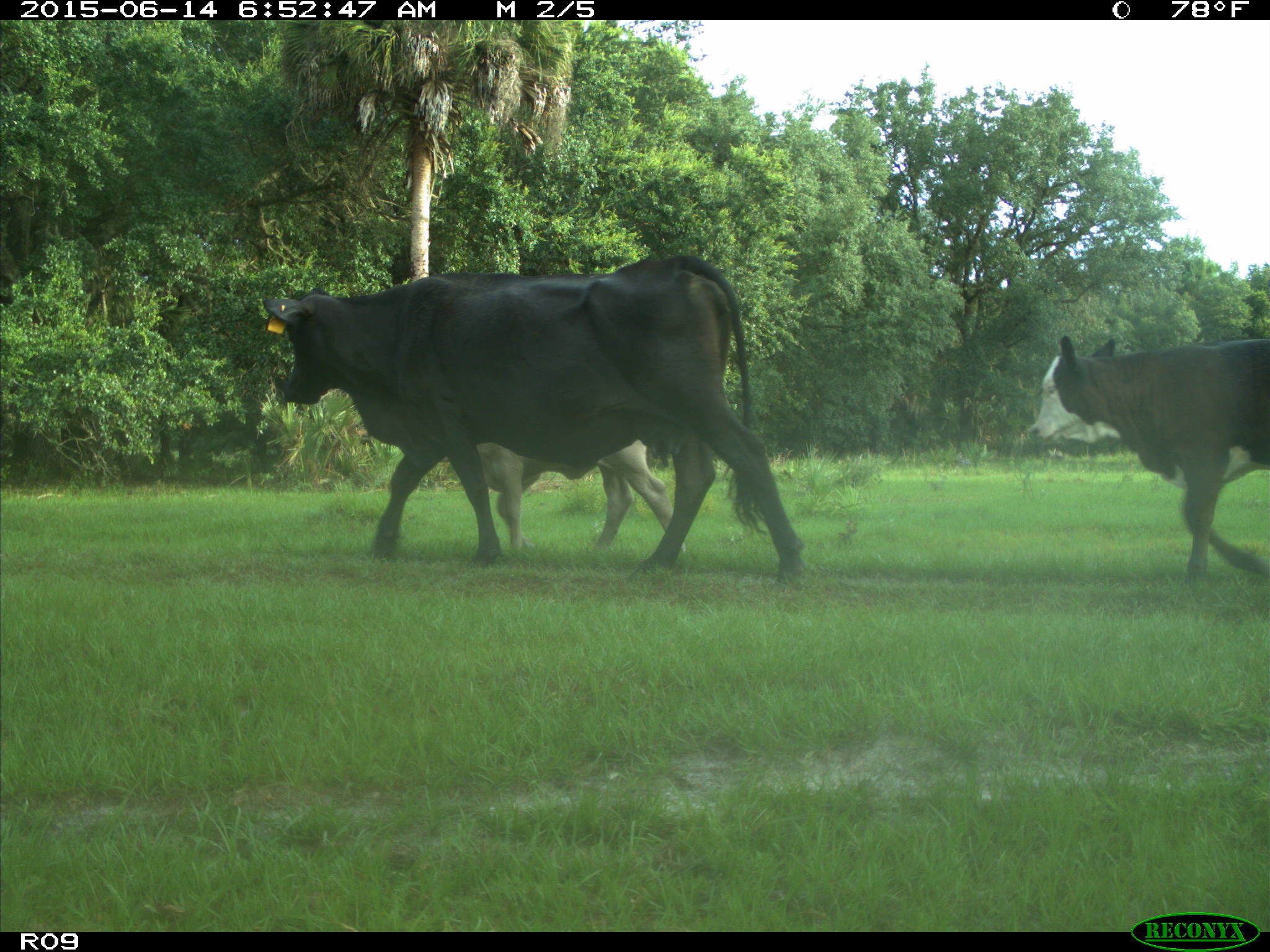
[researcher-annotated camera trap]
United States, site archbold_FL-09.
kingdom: Animalia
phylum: Chordata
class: Mammalia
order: Artiodactyla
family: Bovidae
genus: Bos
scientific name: Bos taurus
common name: domestic cow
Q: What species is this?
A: Bos taurus (domestic cow).